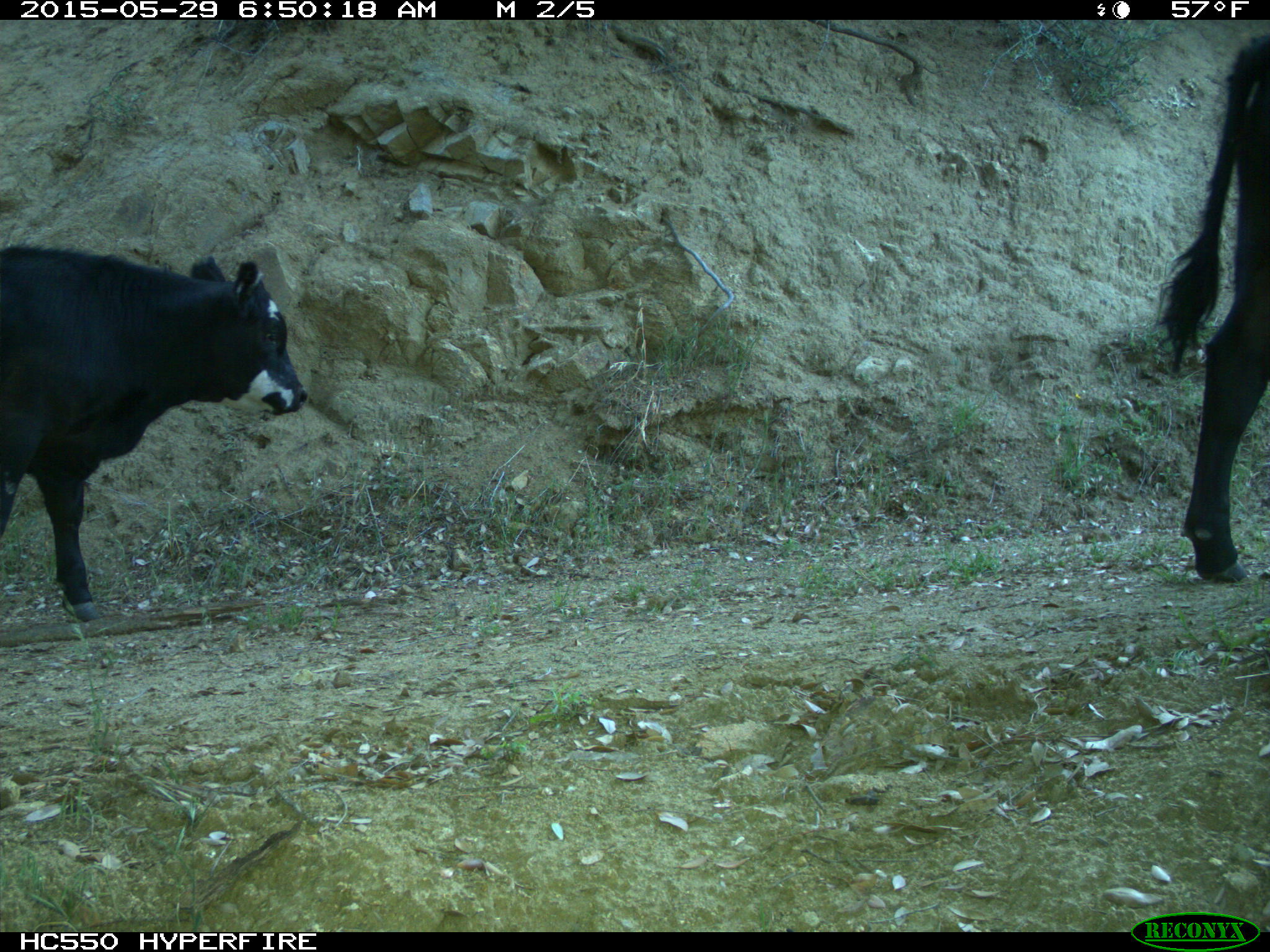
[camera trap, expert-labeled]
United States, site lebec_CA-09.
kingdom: Animalia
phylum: Chordata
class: Mammalia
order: Artiodactyla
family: Bovidae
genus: Bos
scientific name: Bos taurus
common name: domestic cow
Bos taurus (domestic cow).